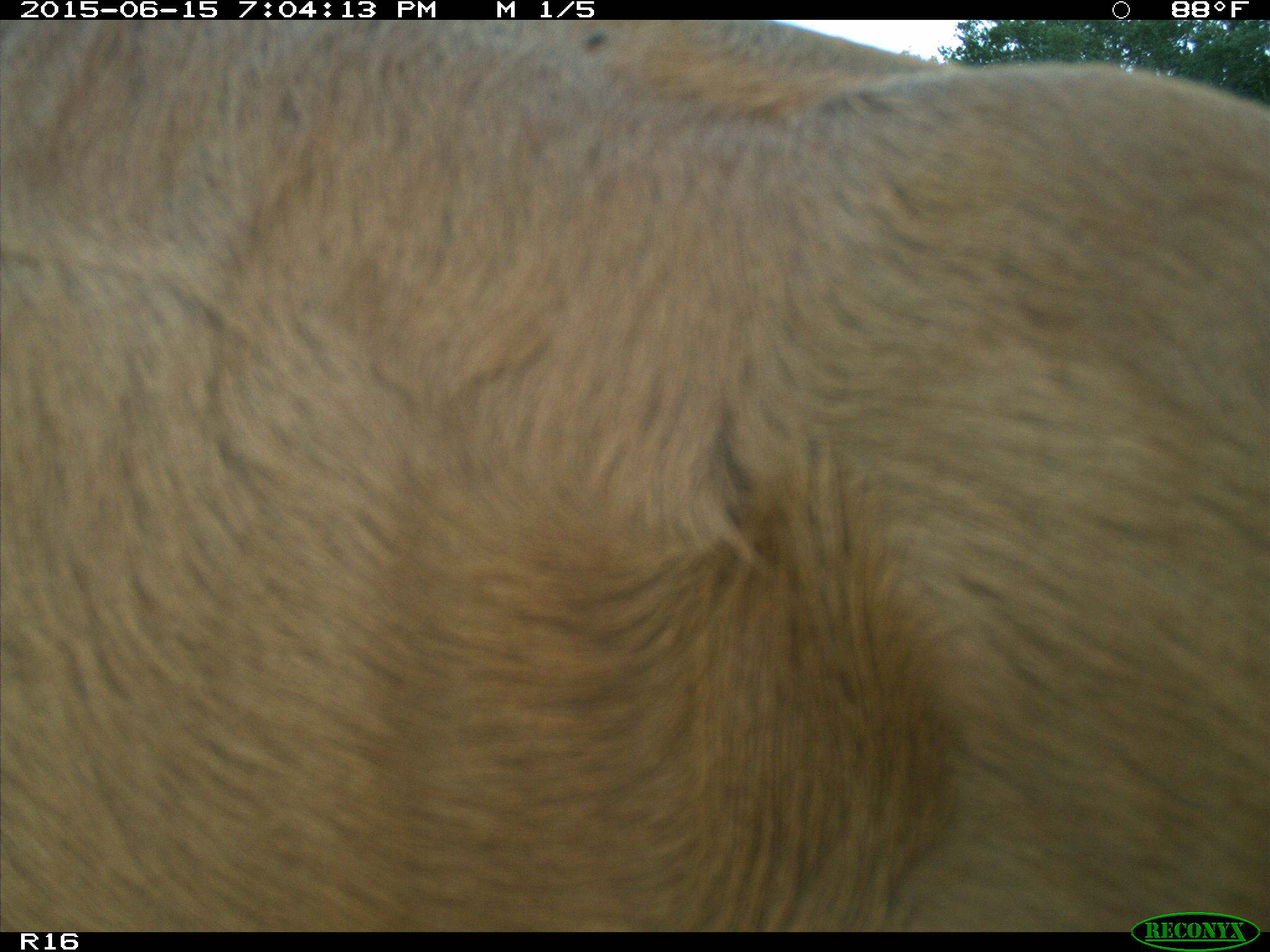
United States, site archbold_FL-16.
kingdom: Animalia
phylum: Chordata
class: Mammalia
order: Artiodactyla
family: Bovidae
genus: Bos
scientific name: Bos taurus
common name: domestic cow